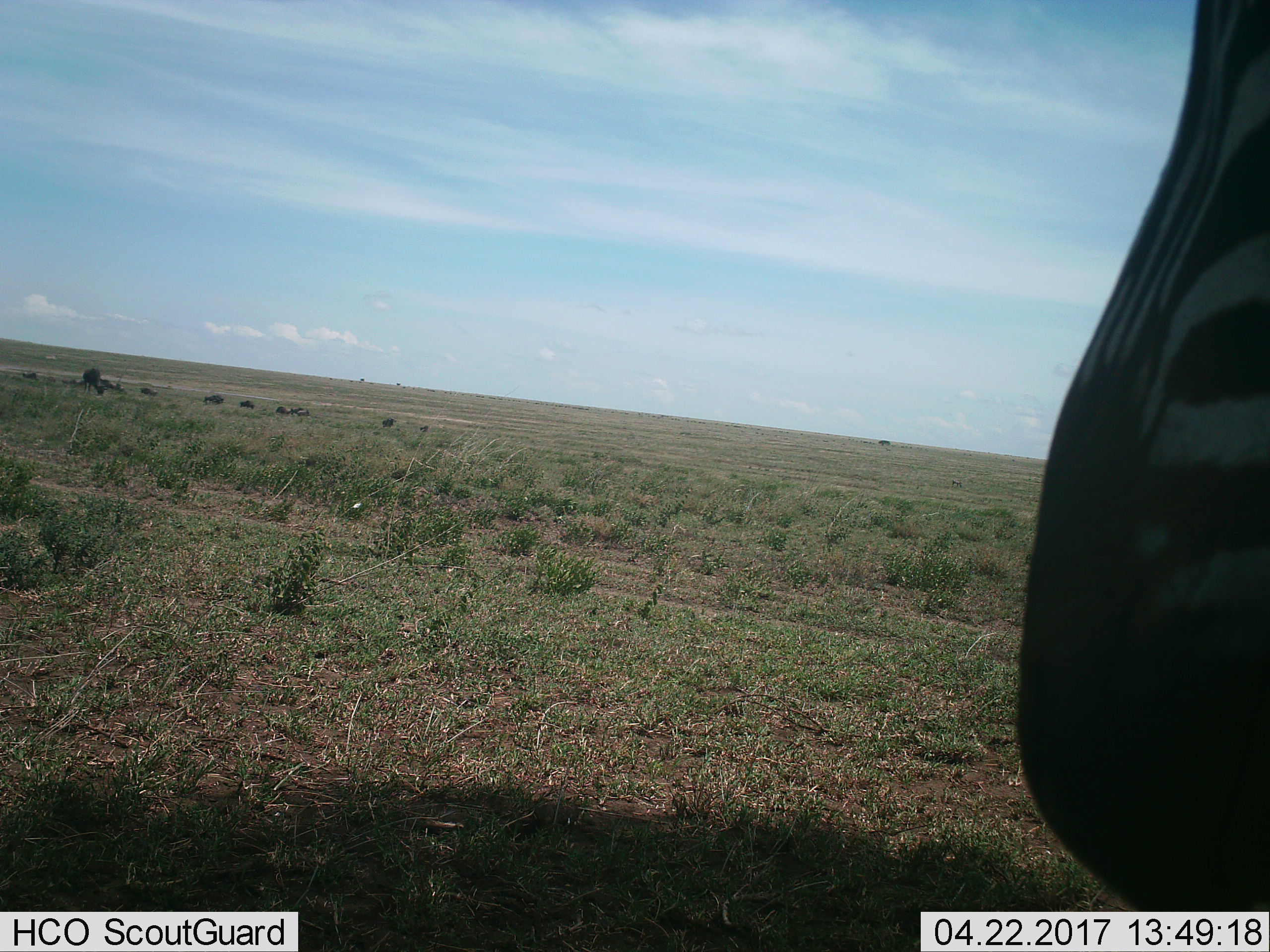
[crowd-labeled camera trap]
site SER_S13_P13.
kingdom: Animalia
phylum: Chordata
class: Mammalia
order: Perissodactyla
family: Equidae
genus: Equus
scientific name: Equus quagga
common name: plains zebra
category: zebraplains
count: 1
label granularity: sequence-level